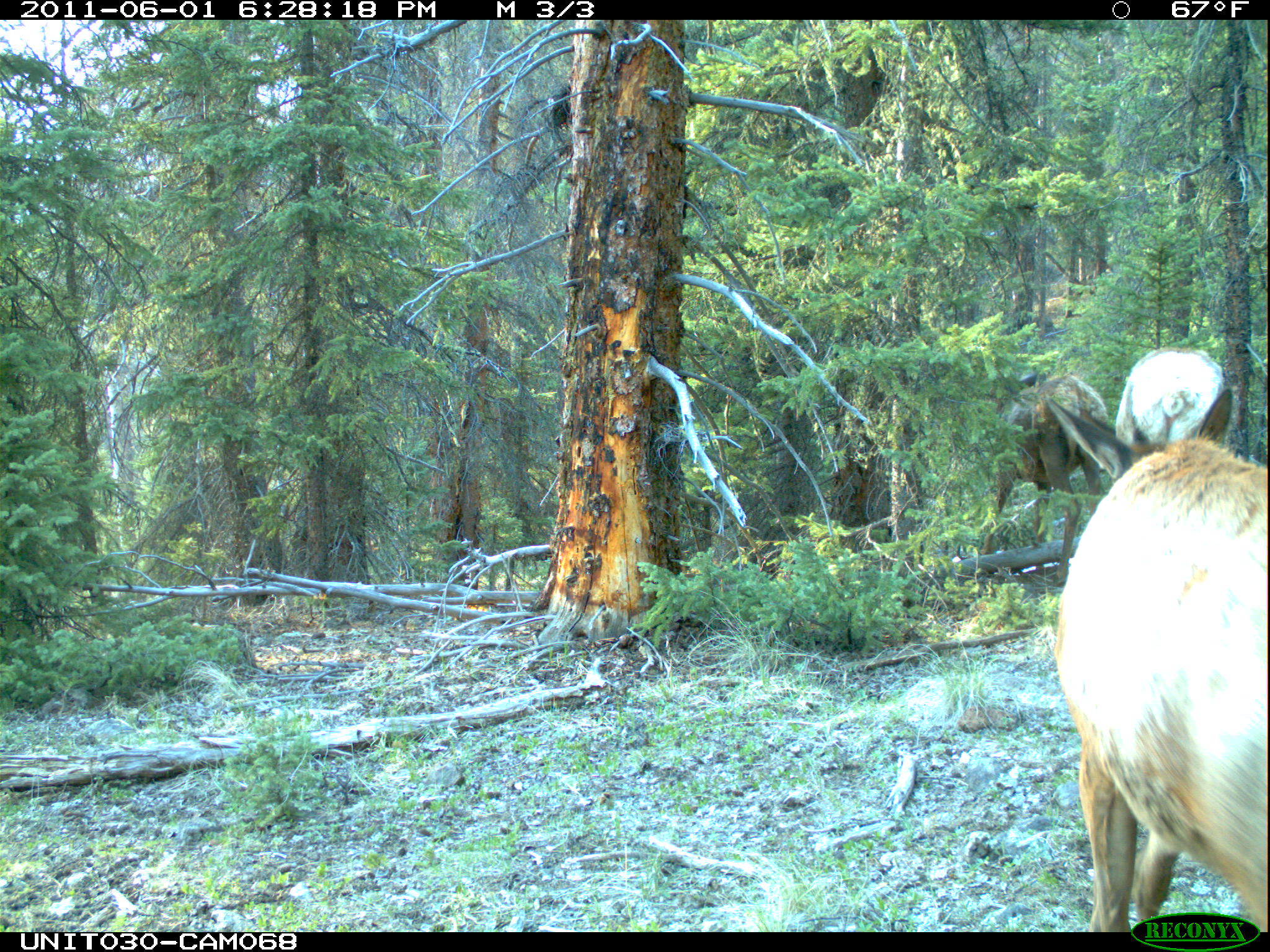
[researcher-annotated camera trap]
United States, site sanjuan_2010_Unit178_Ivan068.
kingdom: Animalia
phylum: Chordata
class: Mammalia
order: Artiodactyla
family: Cervidae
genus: Cervus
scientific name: Cervus elaphus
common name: red deer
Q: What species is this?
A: Cervus elaphus (red deer).